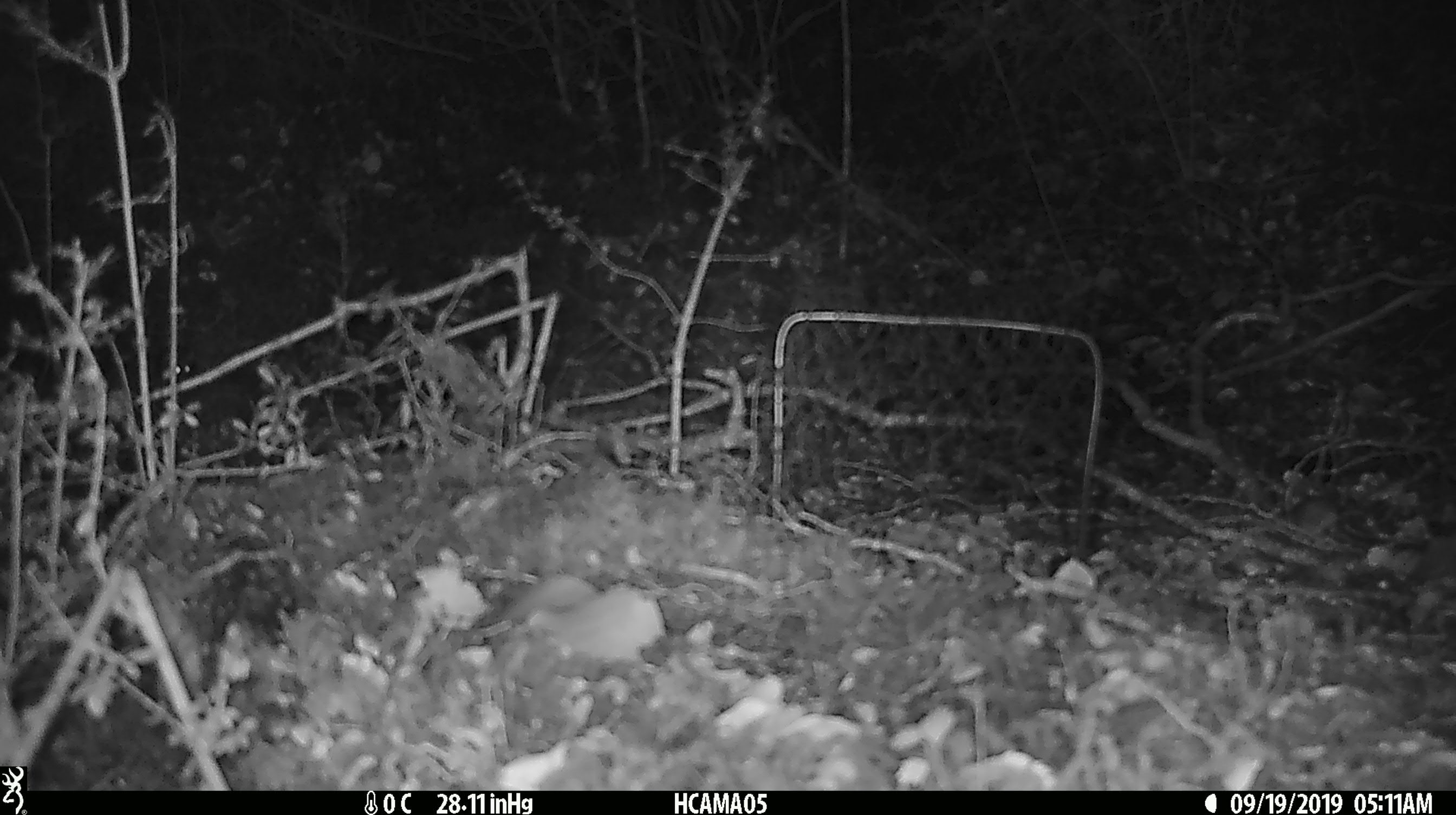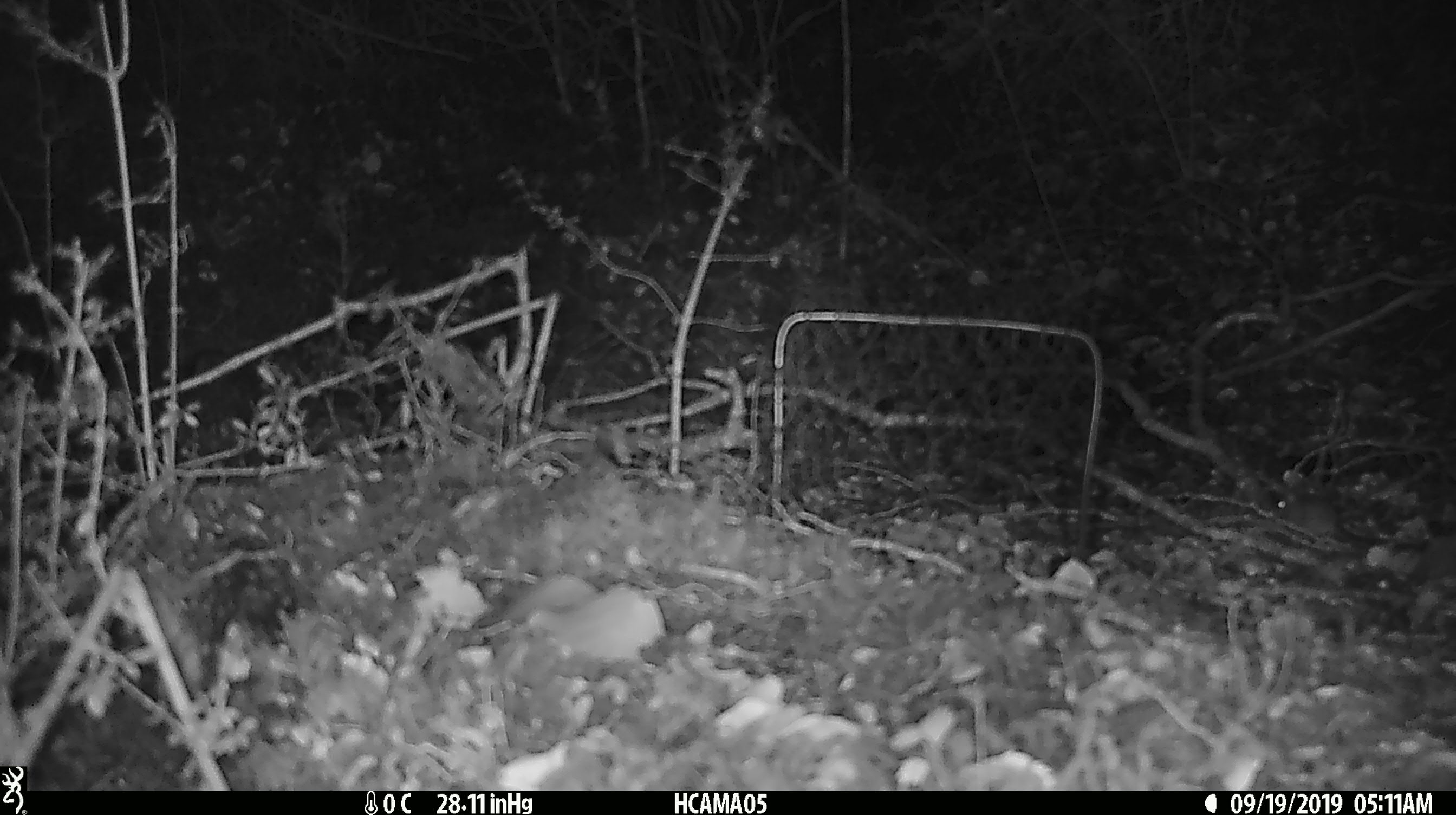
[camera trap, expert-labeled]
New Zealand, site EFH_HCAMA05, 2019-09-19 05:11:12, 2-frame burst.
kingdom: Animalia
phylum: Chordata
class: Mammalia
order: Rodentia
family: Muridae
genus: Mus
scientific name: Mus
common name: mouse